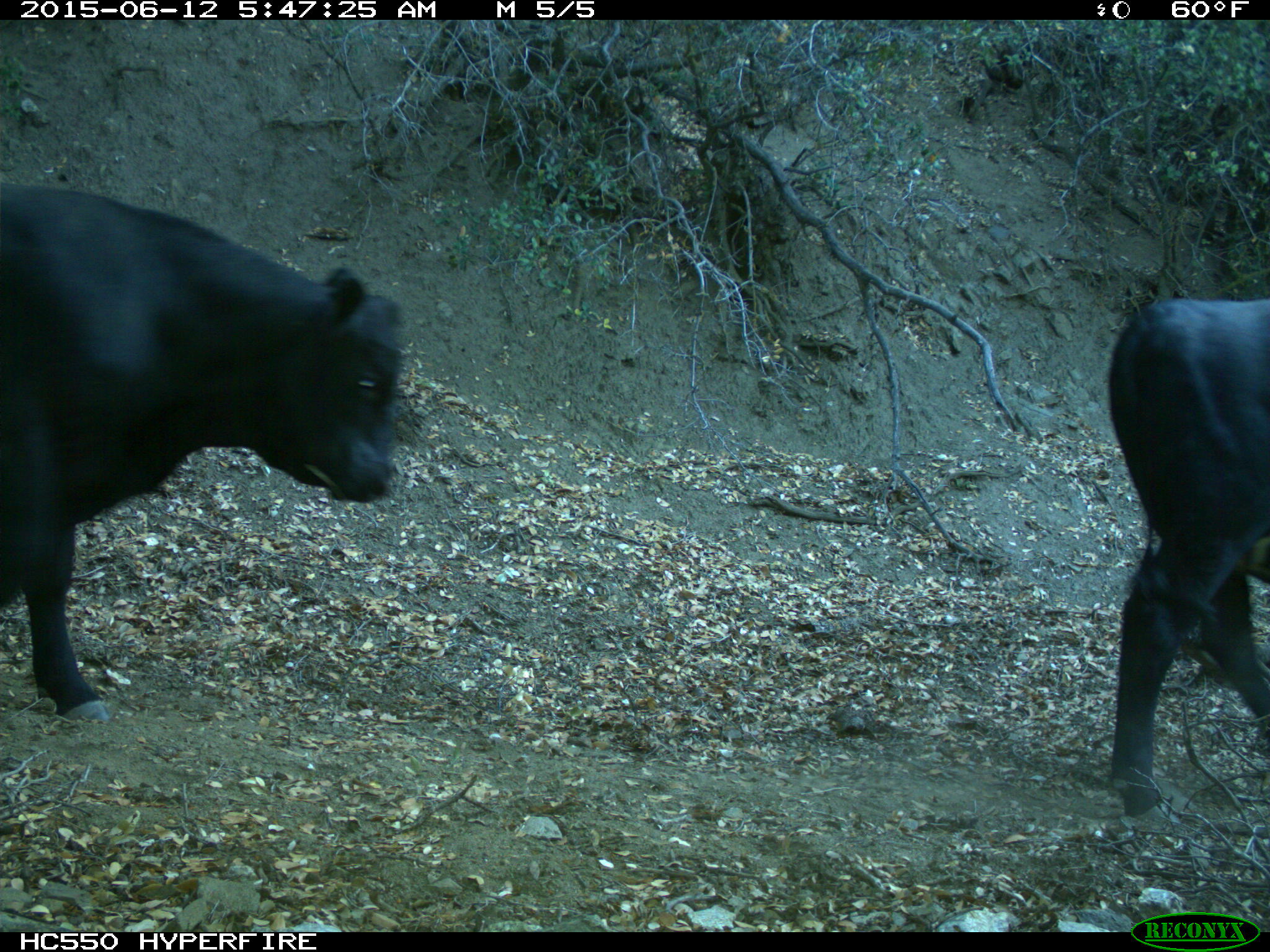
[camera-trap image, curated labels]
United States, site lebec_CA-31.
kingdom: Animalia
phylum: Chordata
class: Mammalia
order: Artiodactyla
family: Bovidae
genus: Bos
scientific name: Bos taurus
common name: domestic cow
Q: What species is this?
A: Bos taurus (domestic cow).